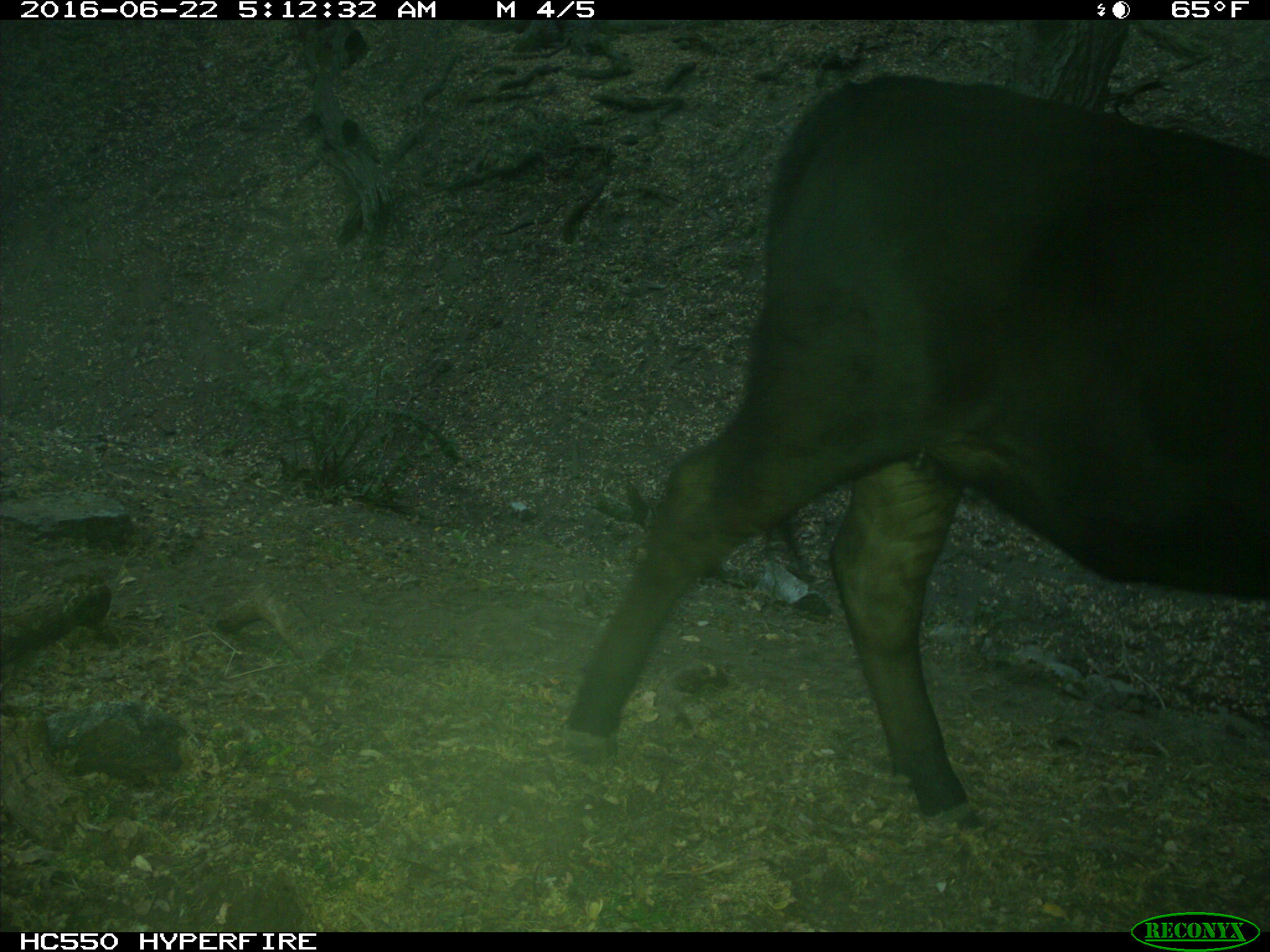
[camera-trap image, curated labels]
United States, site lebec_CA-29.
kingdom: Animalia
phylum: Chordata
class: Mammalia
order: Artiodactyla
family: Bovidae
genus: Bos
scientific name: Bos taurus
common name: domestic cow